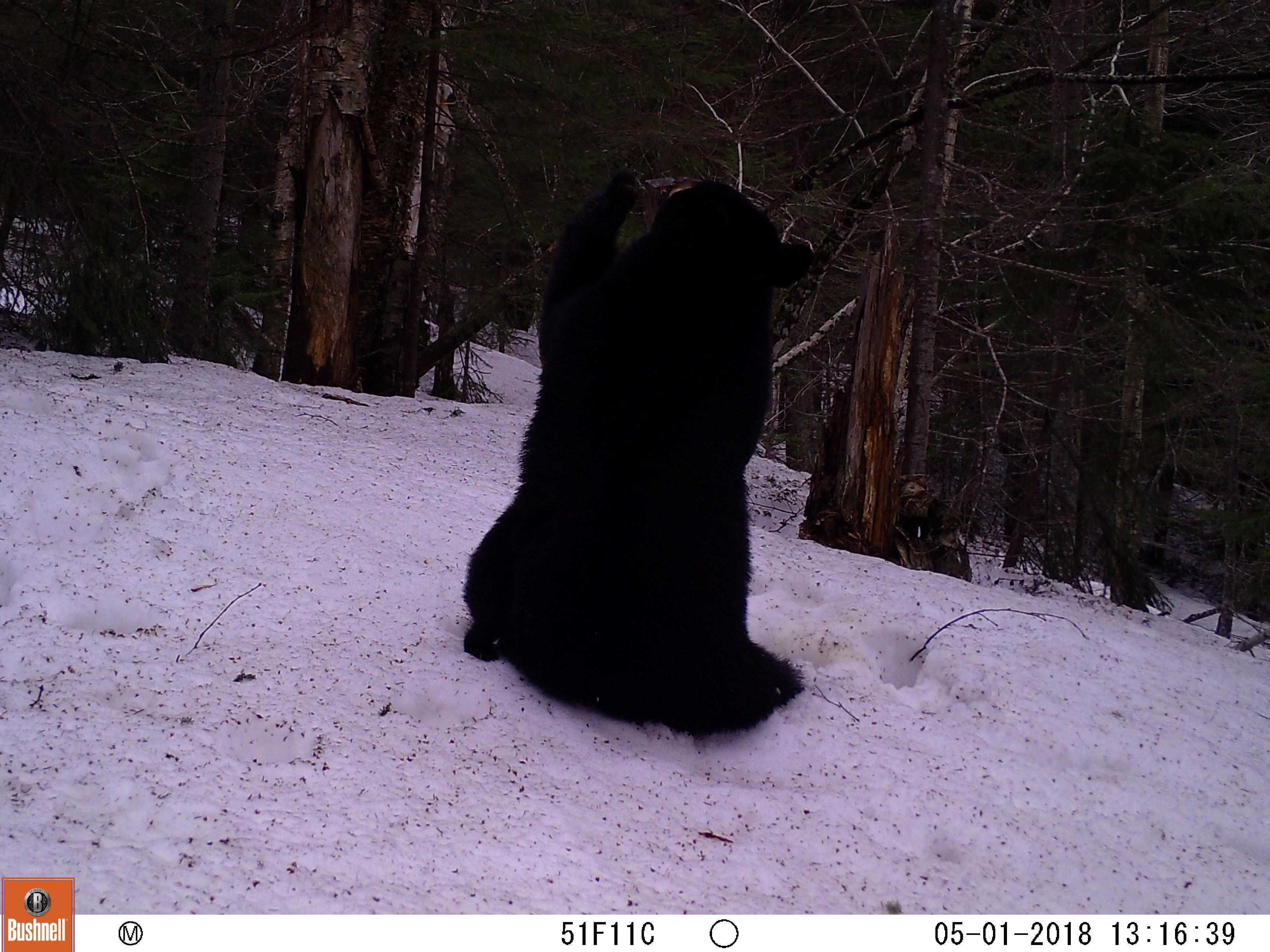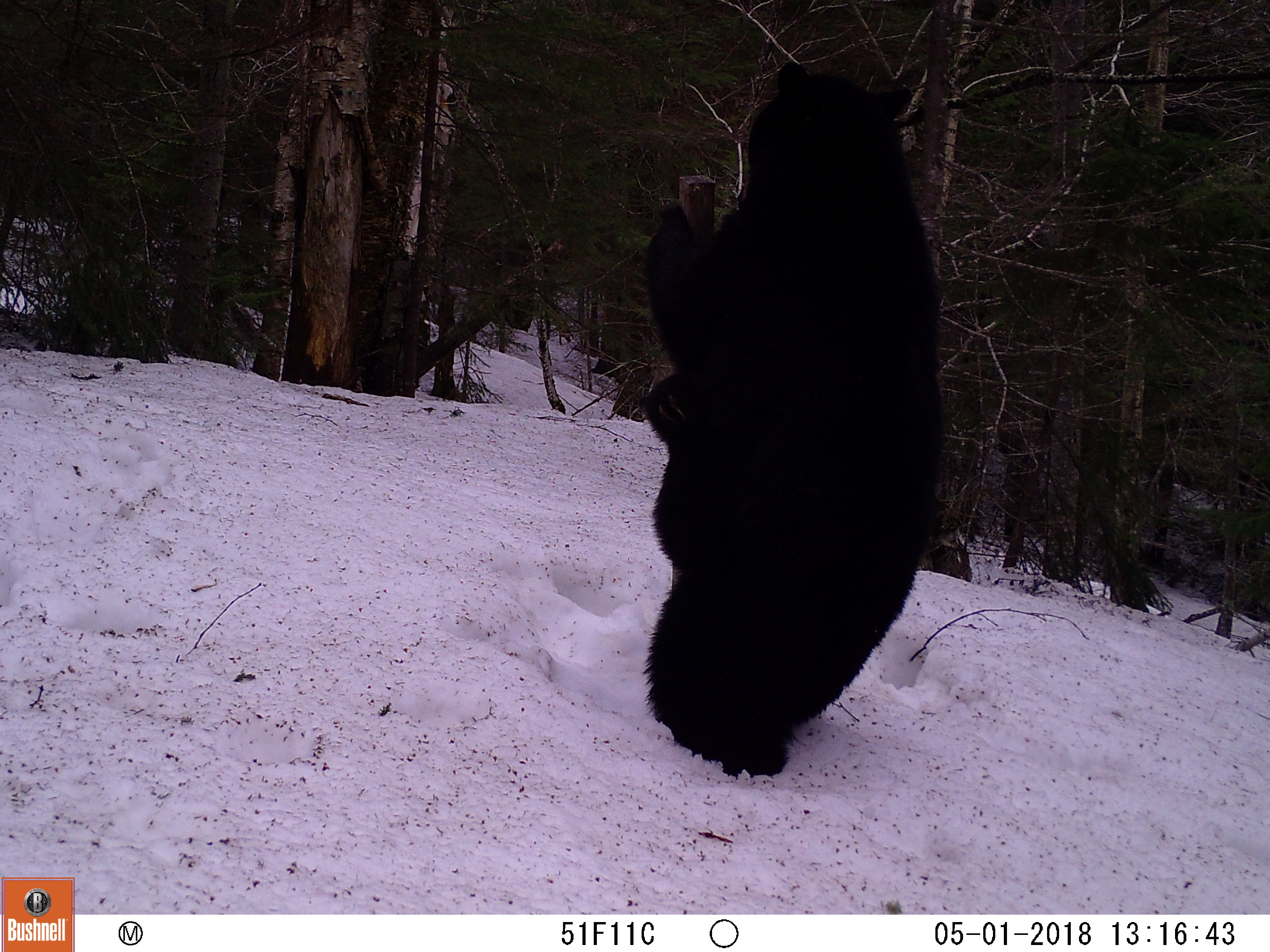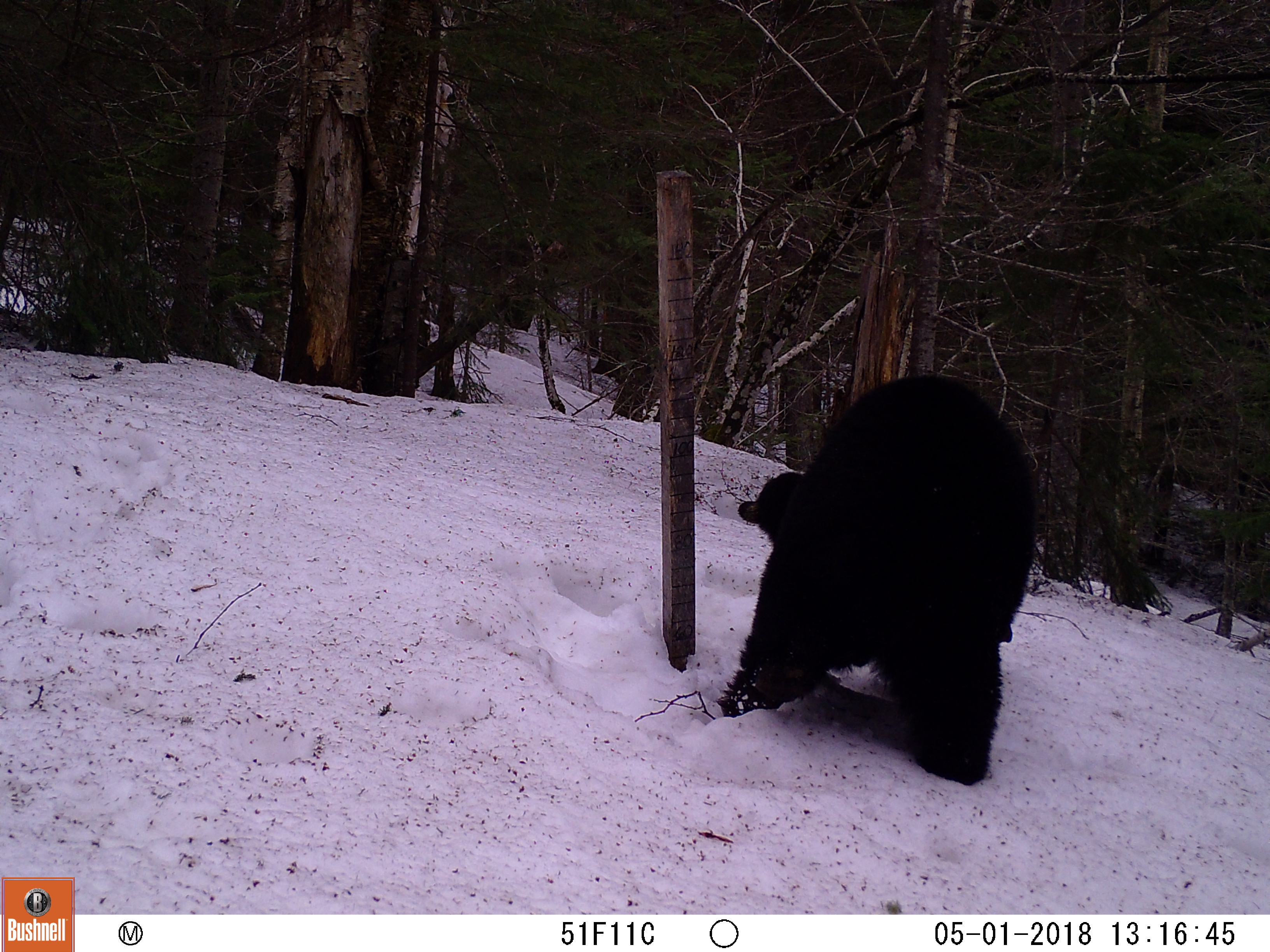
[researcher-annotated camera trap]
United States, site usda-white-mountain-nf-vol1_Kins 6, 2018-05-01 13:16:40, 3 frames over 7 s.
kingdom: Animalia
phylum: Chordata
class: Mammalia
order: Carnivora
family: Ursidae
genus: Ursus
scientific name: Ursus americanus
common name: black bear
Black bear (Ursus americanus).